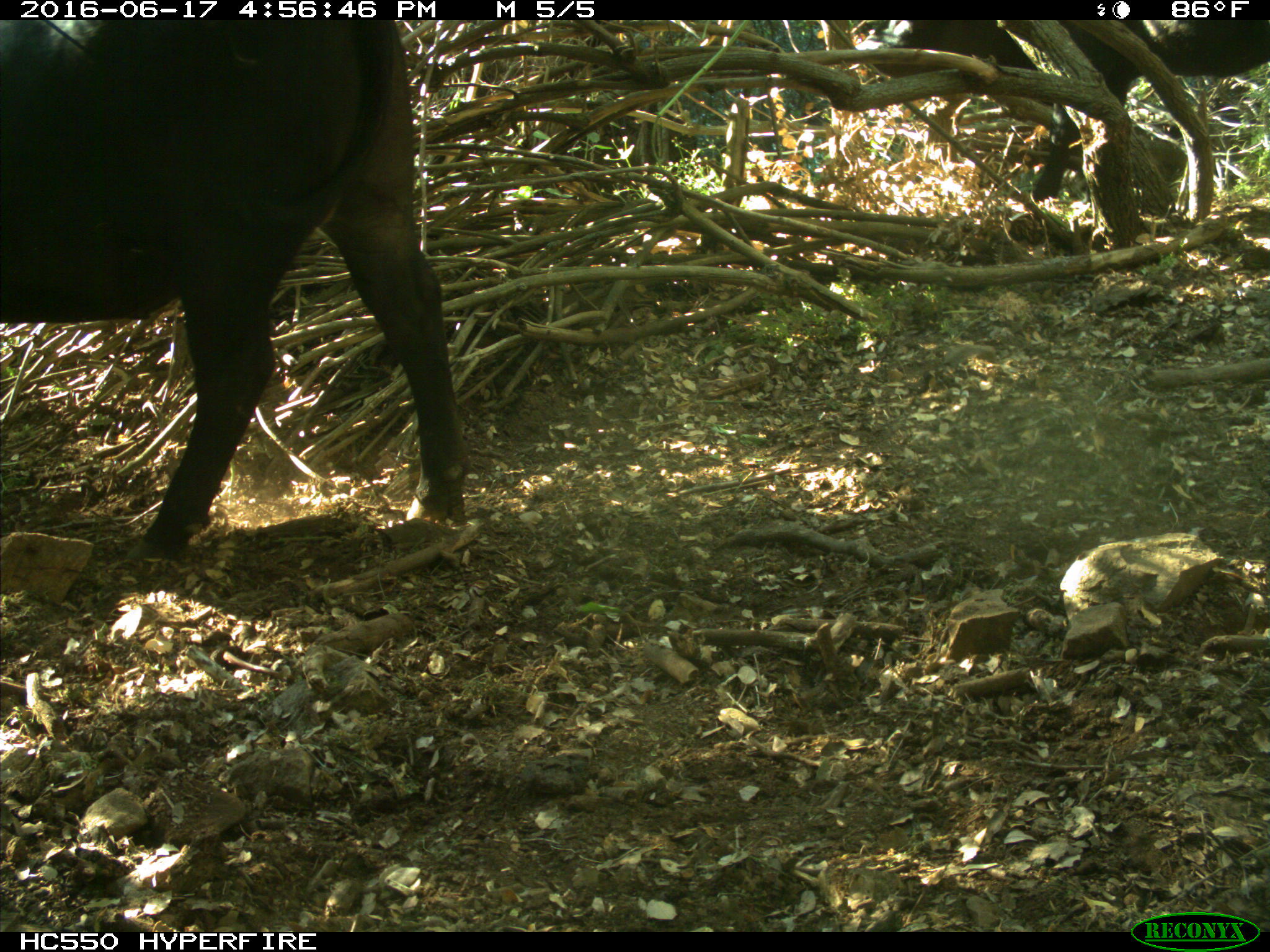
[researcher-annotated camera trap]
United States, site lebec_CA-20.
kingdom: Animalia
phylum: Chordata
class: Mammalia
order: Artiodactyla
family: Bovidae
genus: Bos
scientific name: Bos taurus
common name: domestic cow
Bos taurus (domestic cow).